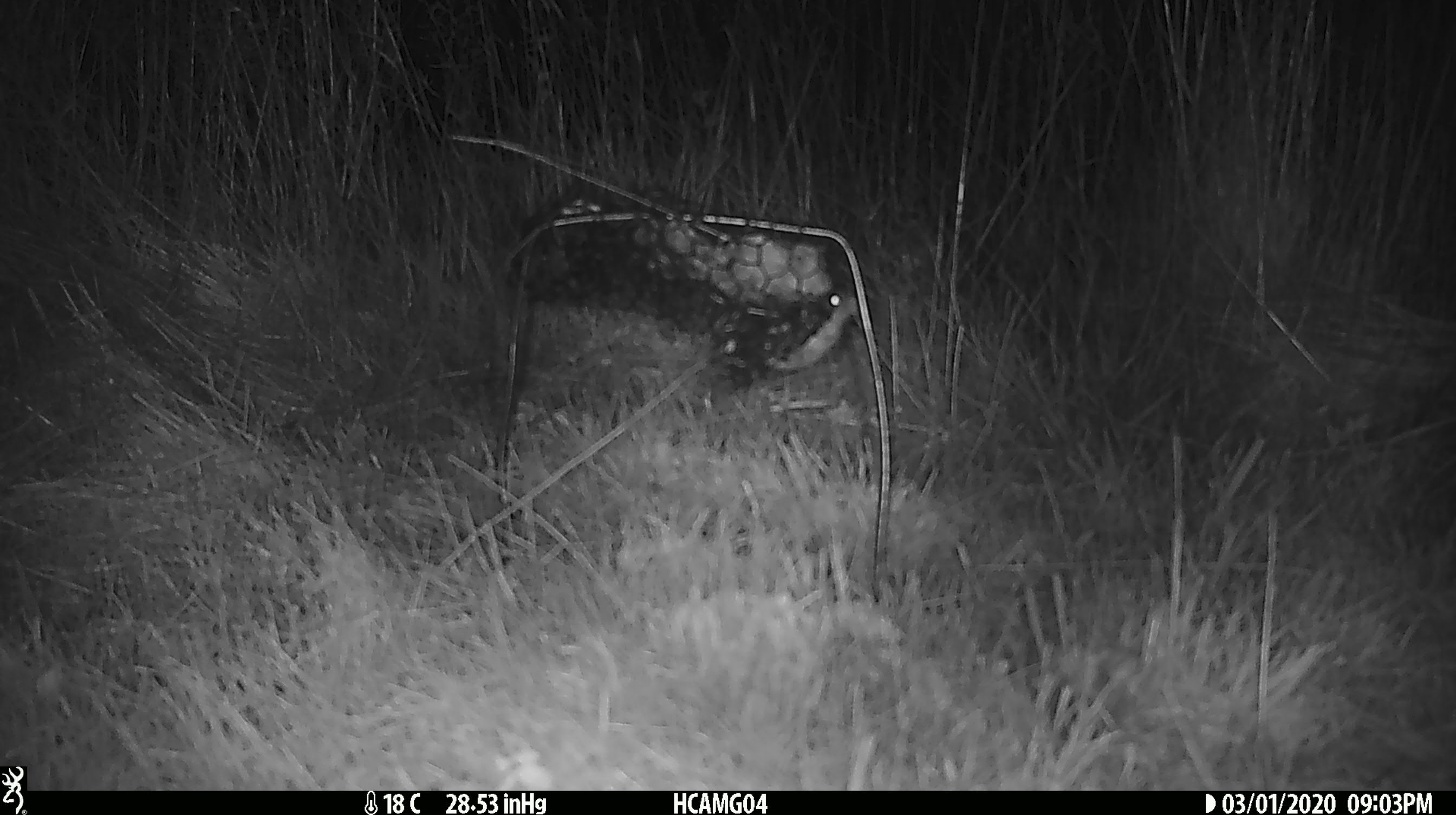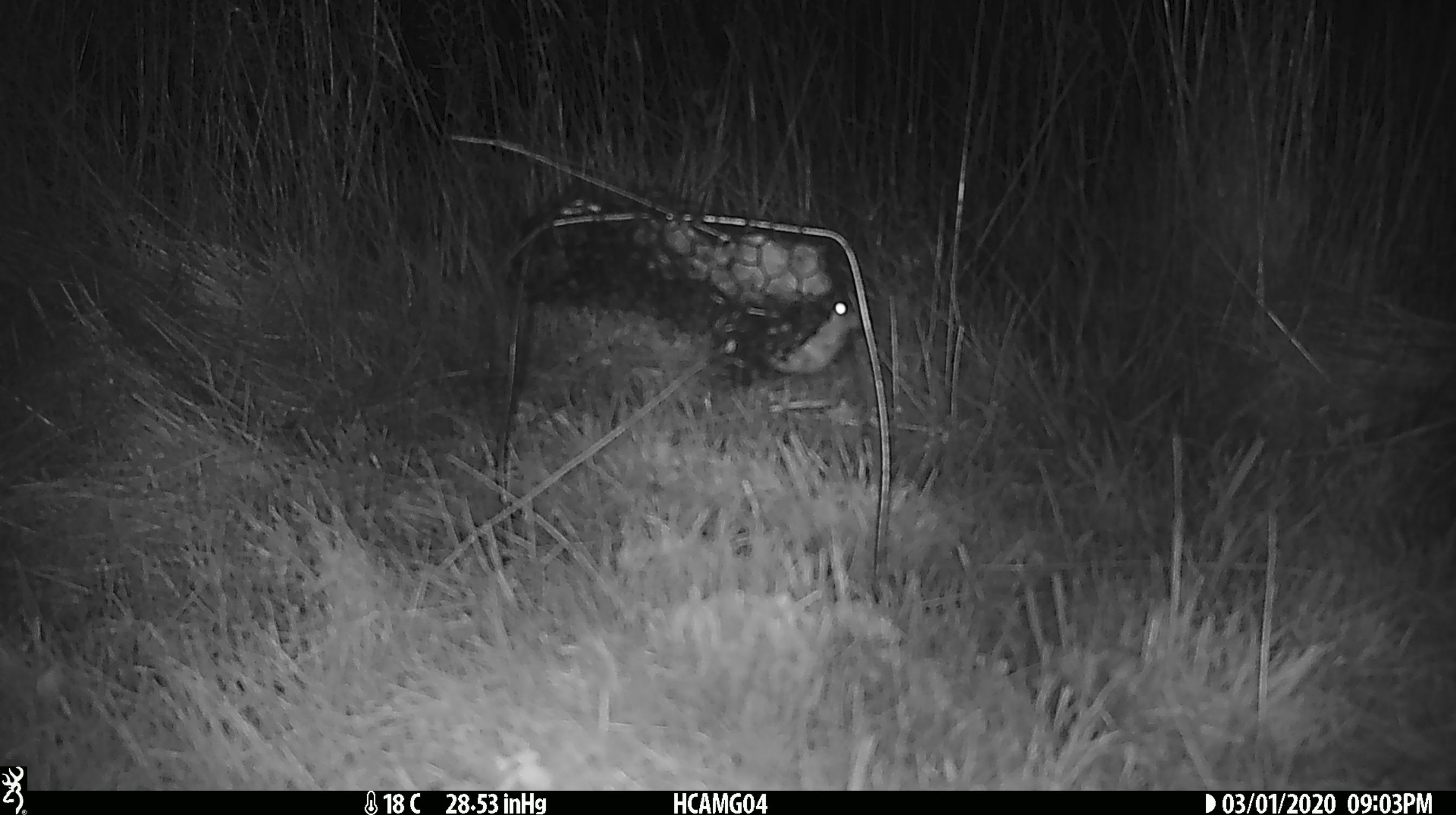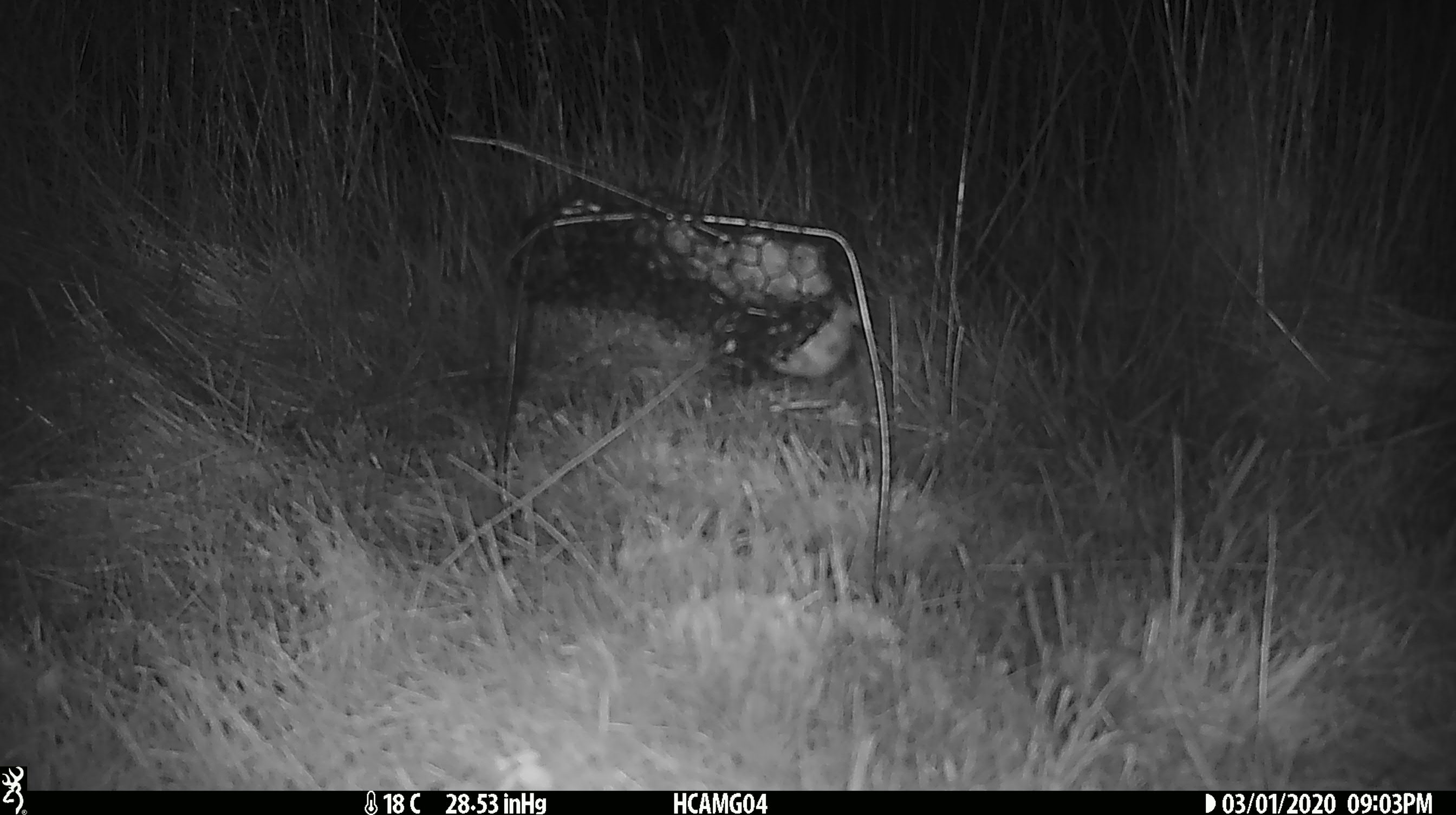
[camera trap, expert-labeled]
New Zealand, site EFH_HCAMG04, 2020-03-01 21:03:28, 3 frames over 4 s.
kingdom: Animalia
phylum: Chordata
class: Mammalia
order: Rodentia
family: Muridae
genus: Mus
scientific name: Mus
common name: mouse